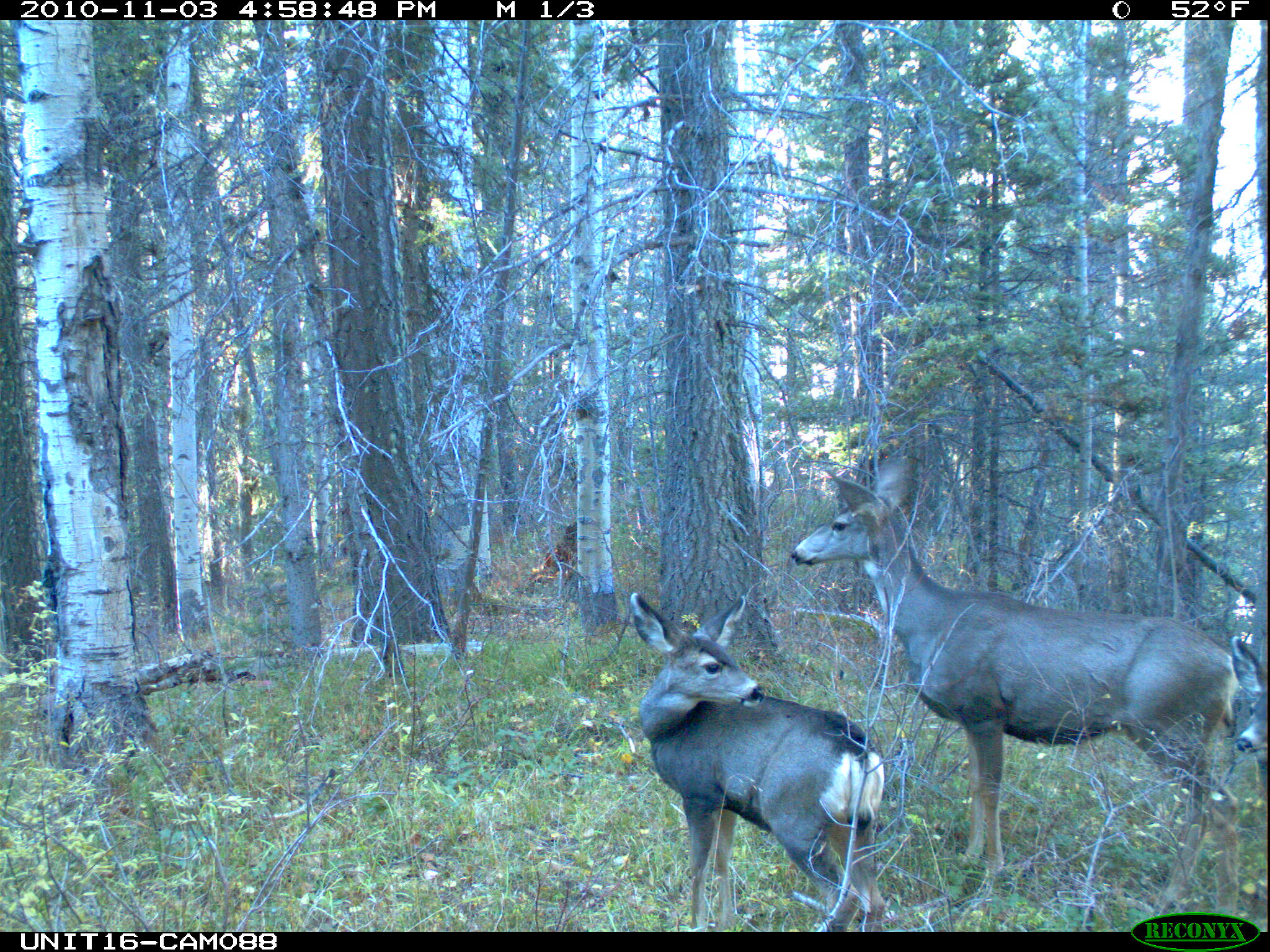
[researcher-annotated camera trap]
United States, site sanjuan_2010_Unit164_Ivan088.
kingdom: Animalia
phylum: Chordata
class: Mammalia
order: Artiodactyla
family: Cervidae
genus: Odocoileus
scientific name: Odocoileus hemionus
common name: mule deer